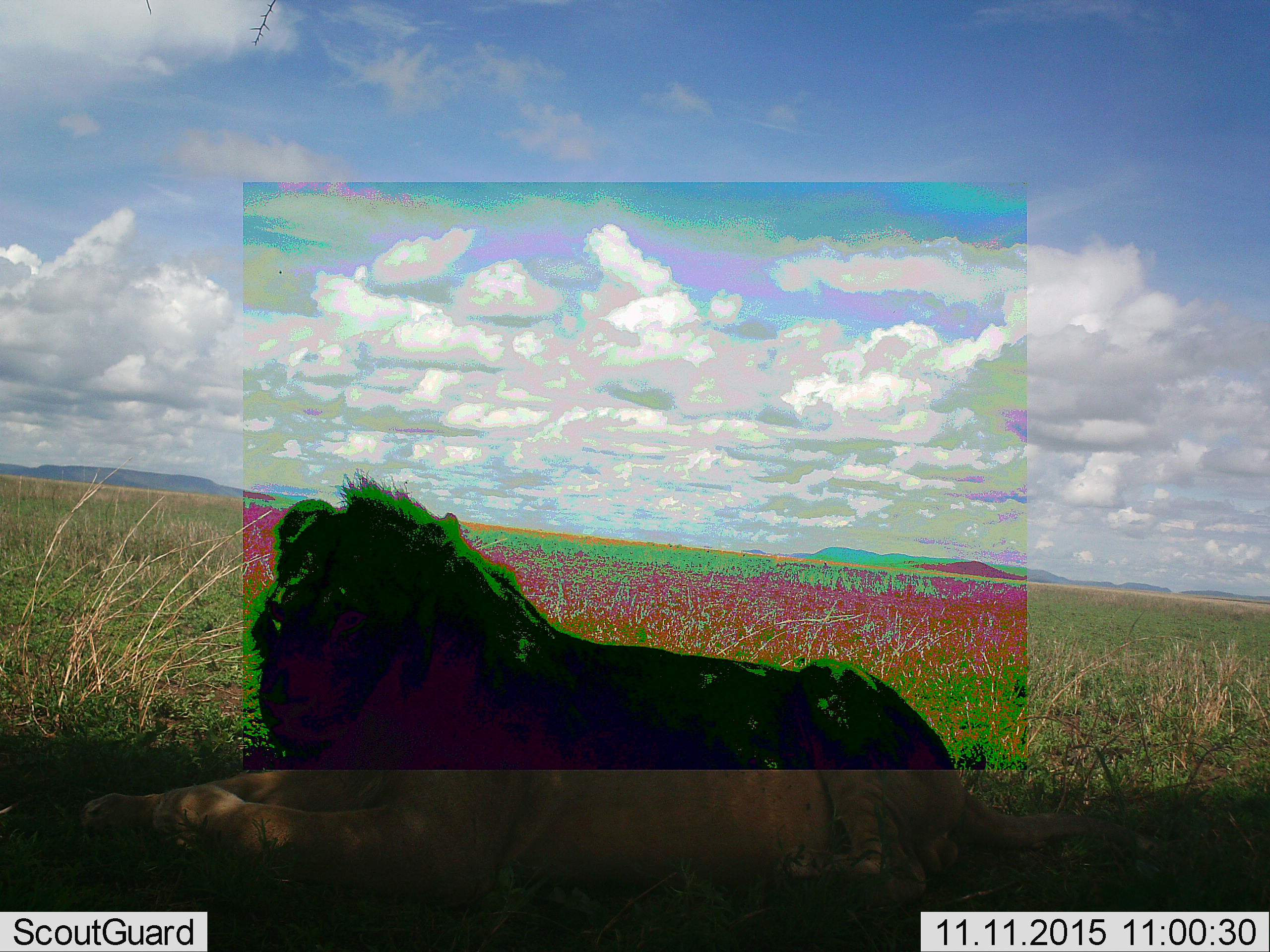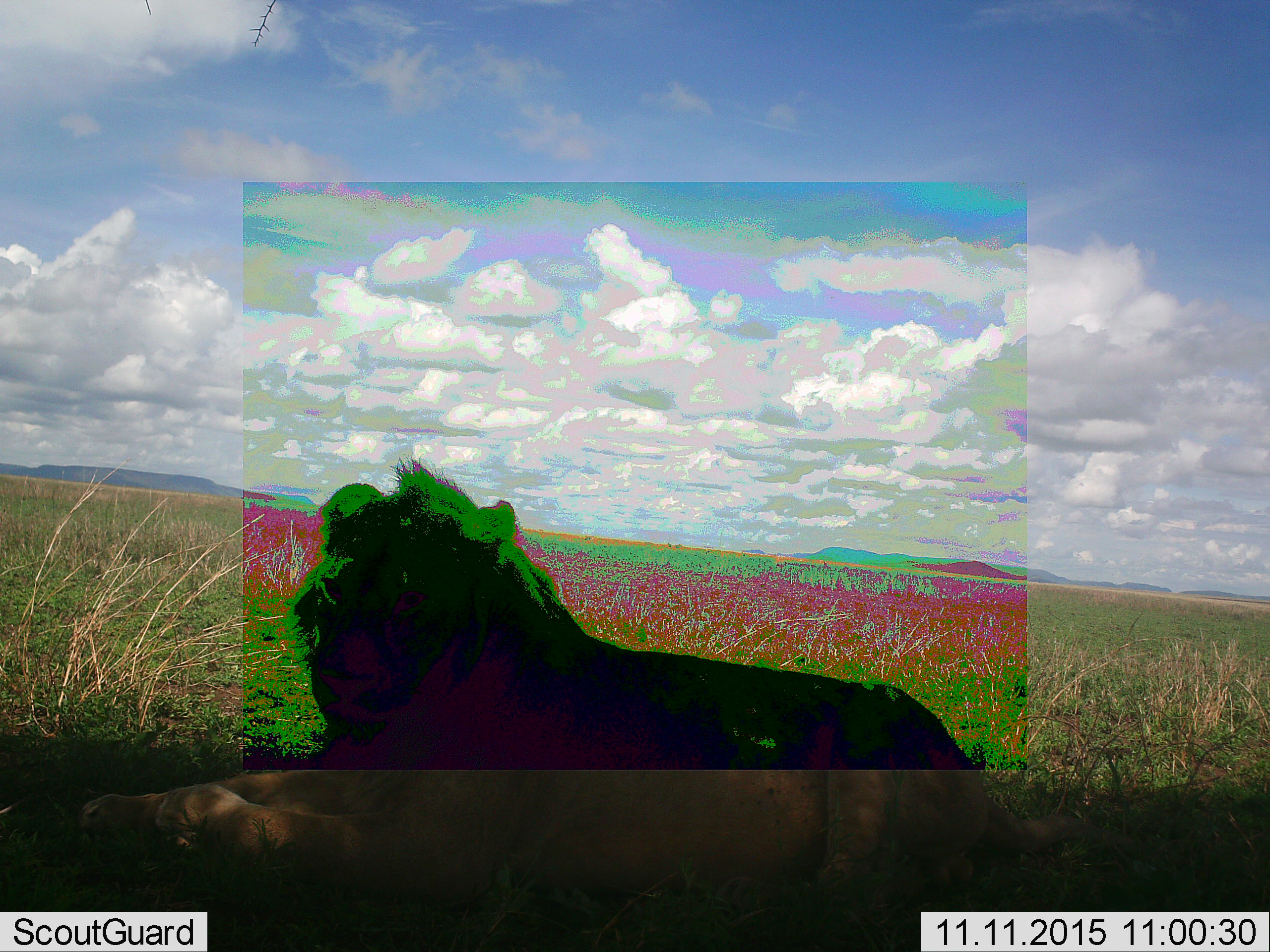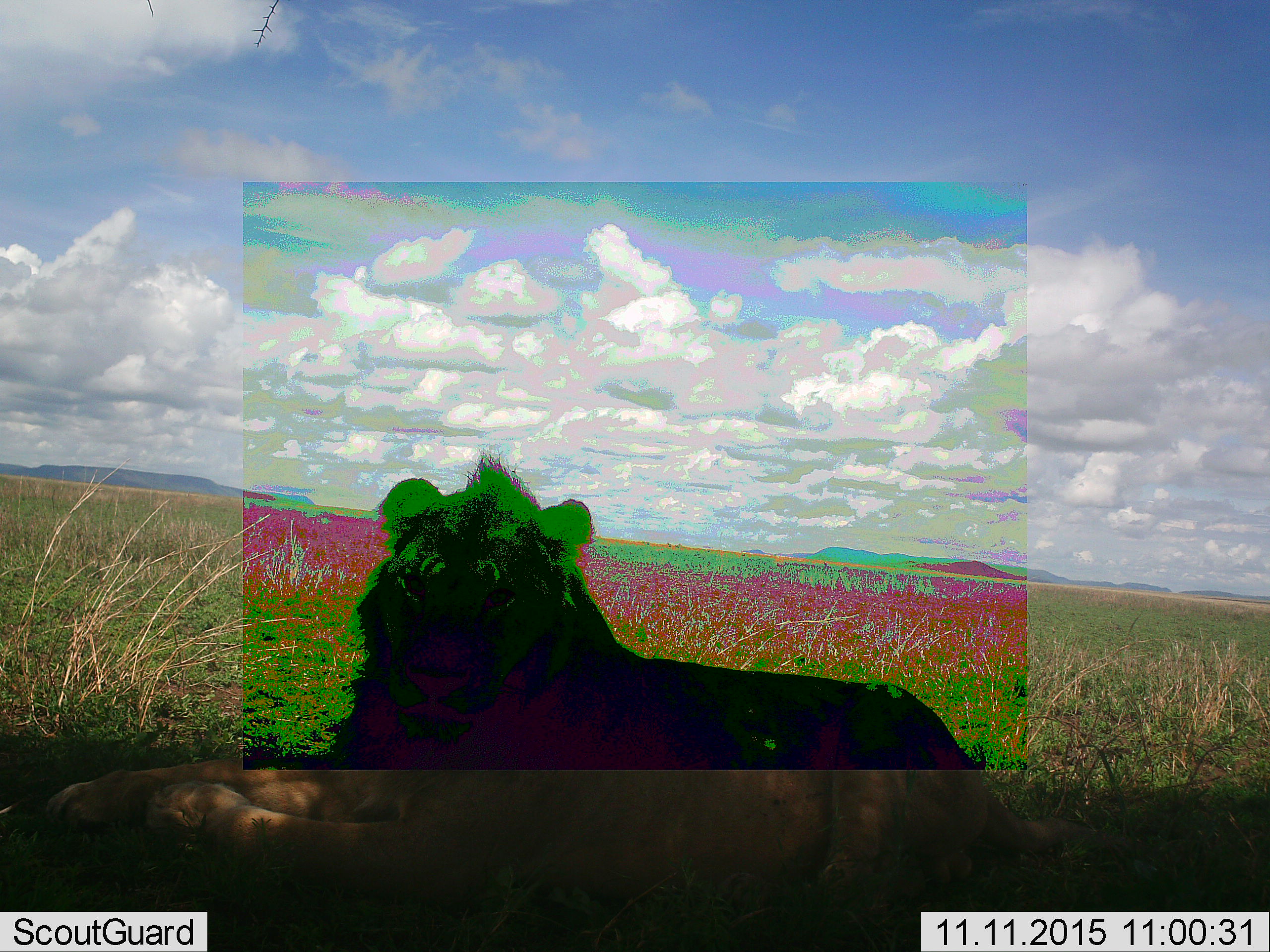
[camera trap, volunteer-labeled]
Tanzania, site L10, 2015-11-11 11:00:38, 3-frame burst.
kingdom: Animalia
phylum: Chordata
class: Mammalia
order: Carnivora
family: Felidae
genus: Panthera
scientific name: Panthera leo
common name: lion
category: lionmale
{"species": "lionmale (lion) (Panthera leo)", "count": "1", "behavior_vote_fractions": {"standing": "0%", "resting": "88%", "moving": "12%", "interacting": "0%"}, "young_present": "0%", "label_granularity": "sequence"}